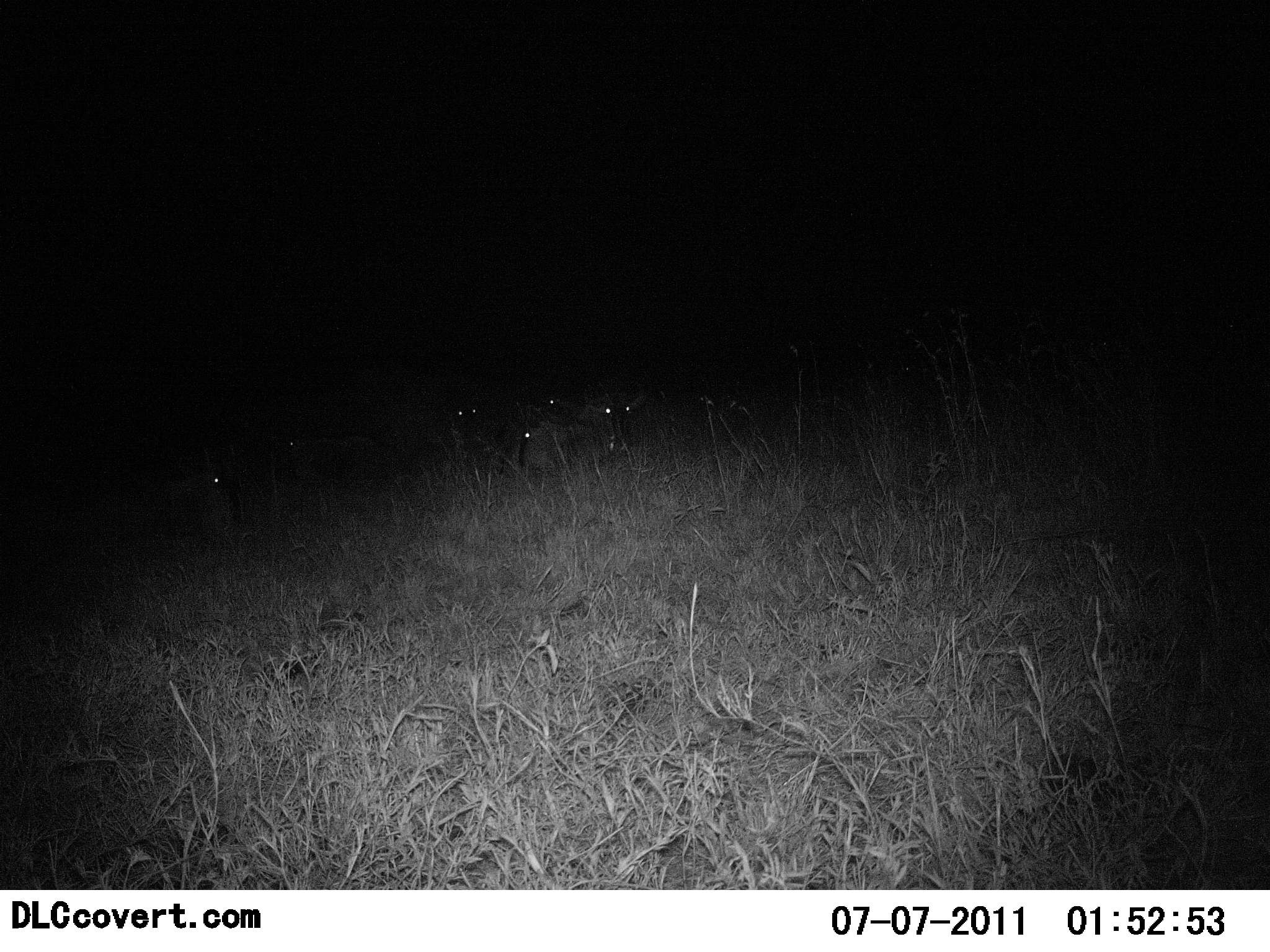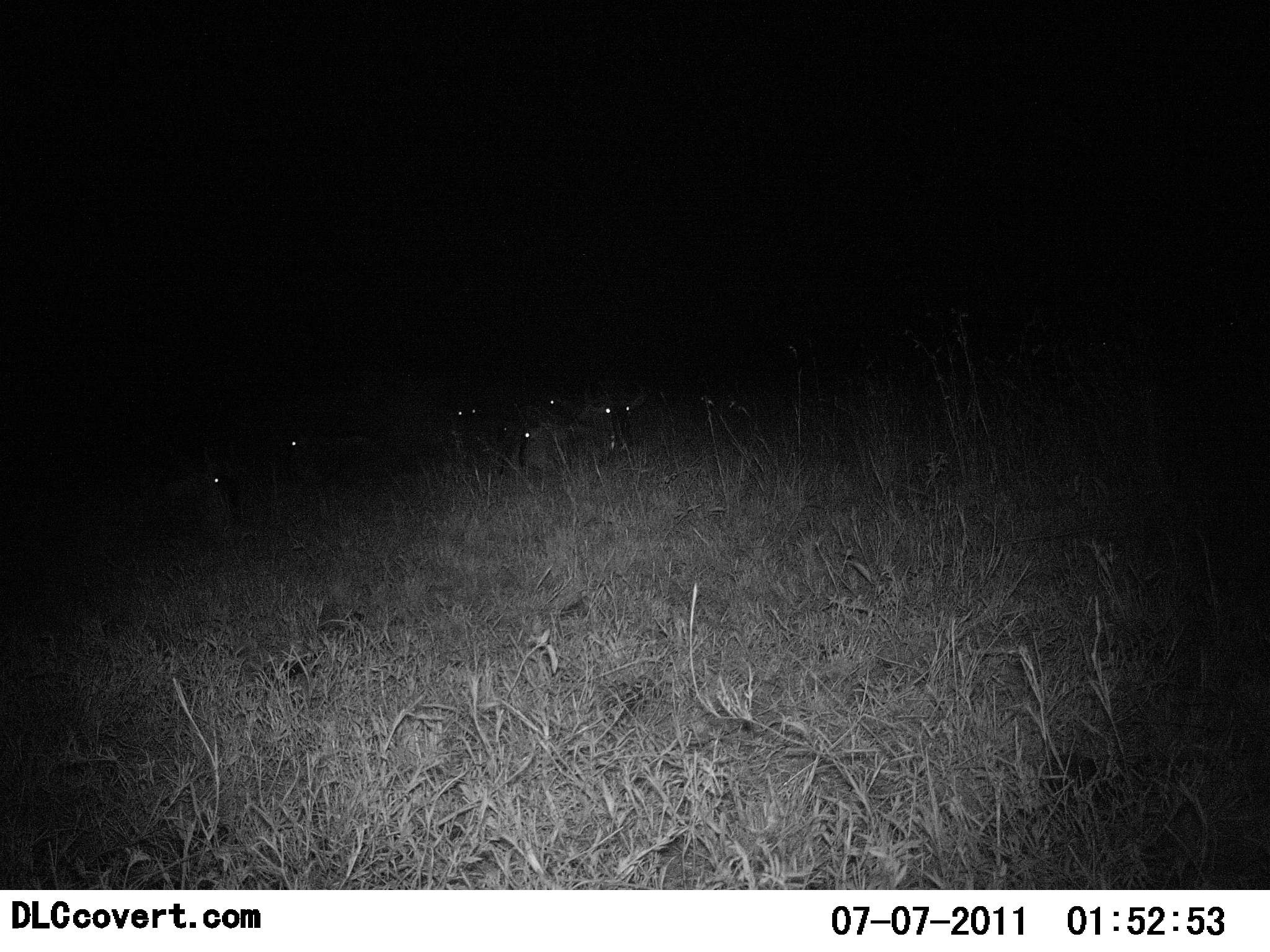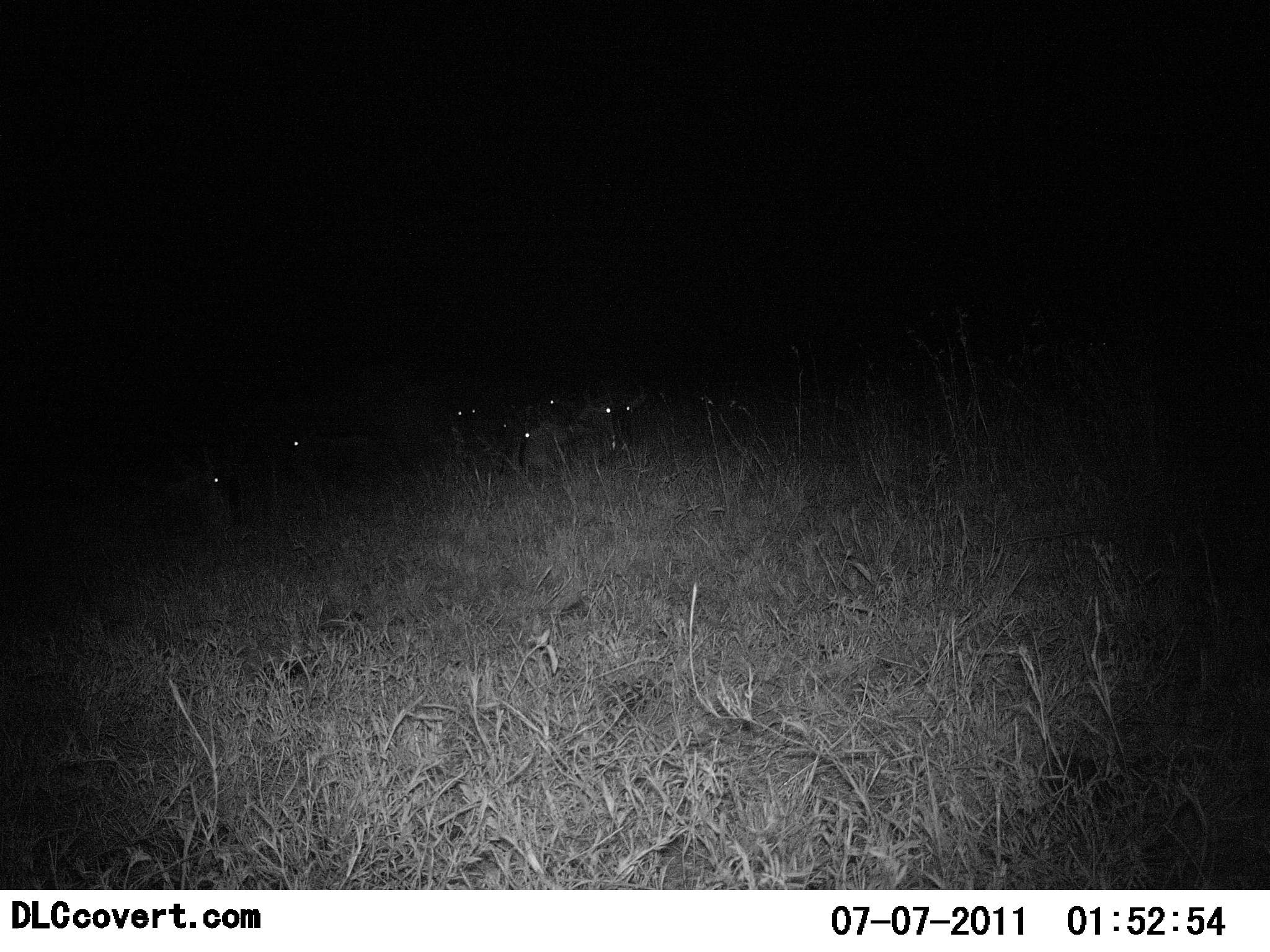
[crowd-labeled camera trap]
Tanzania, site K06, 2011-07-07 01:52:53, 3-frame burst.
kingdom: Animalia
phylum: Chordata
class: Mammalia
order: Artiodactyla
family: Bovidae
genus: Connochaetes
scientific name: Connochaetes taurinus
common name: blue wildebeest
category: wildebeest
Wildebeest (blue wildebeest) (Connochaetes taurinus), count 6. Behavior (volunteer vote fractions): standing 20%, resting 80%, moving 0%, interacting 0%. Young present (vote fraction): 0%. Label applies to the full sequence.